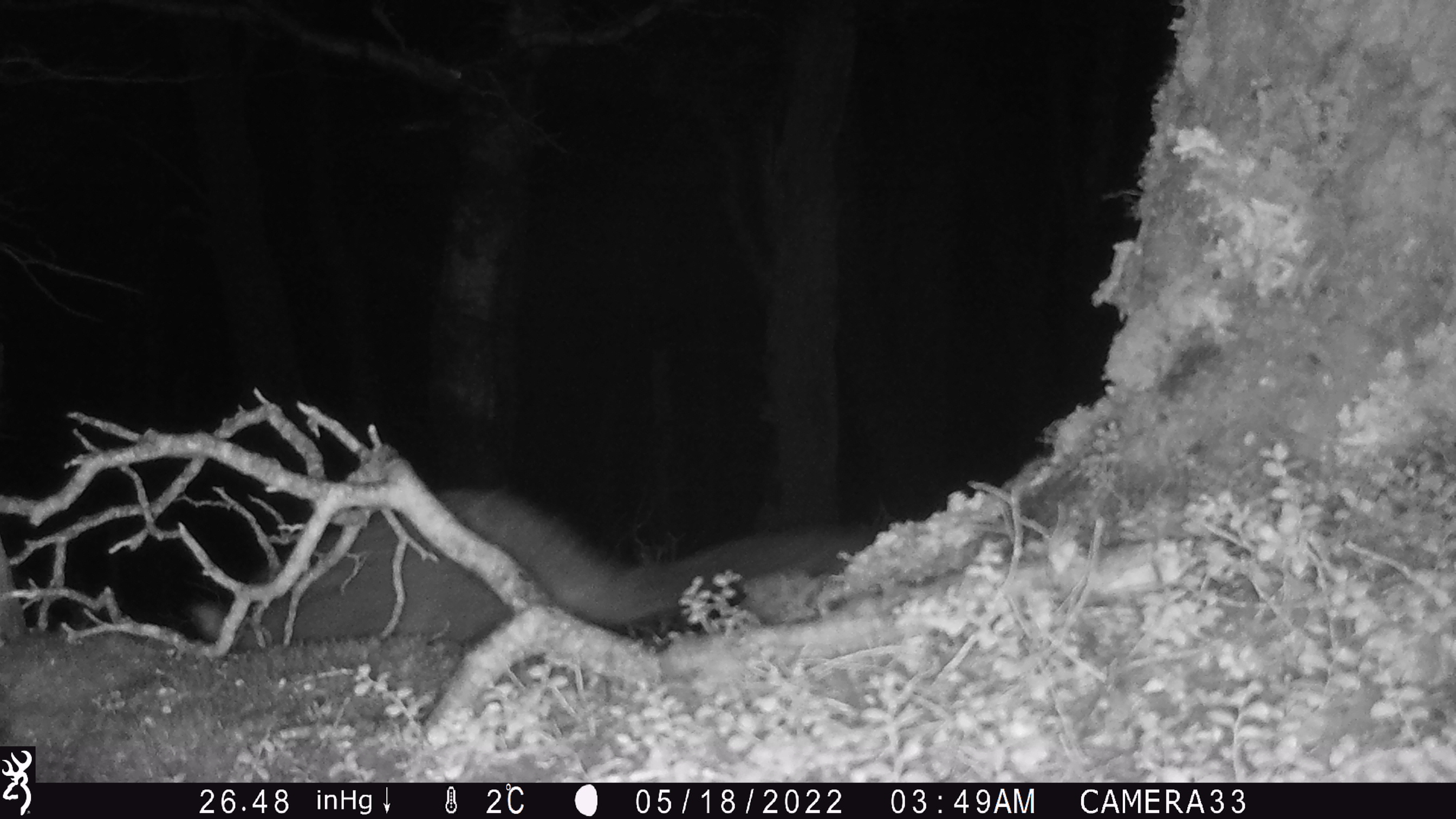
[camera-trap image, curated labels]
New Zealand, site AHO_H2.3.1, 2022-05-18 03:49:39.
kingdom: Animalia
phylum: Chordata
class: Mammalia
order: Diprotodontia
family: Phalangeridae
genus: Trichosurus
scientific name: Trichosurus vulpecula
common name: common brushtail possum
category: possum